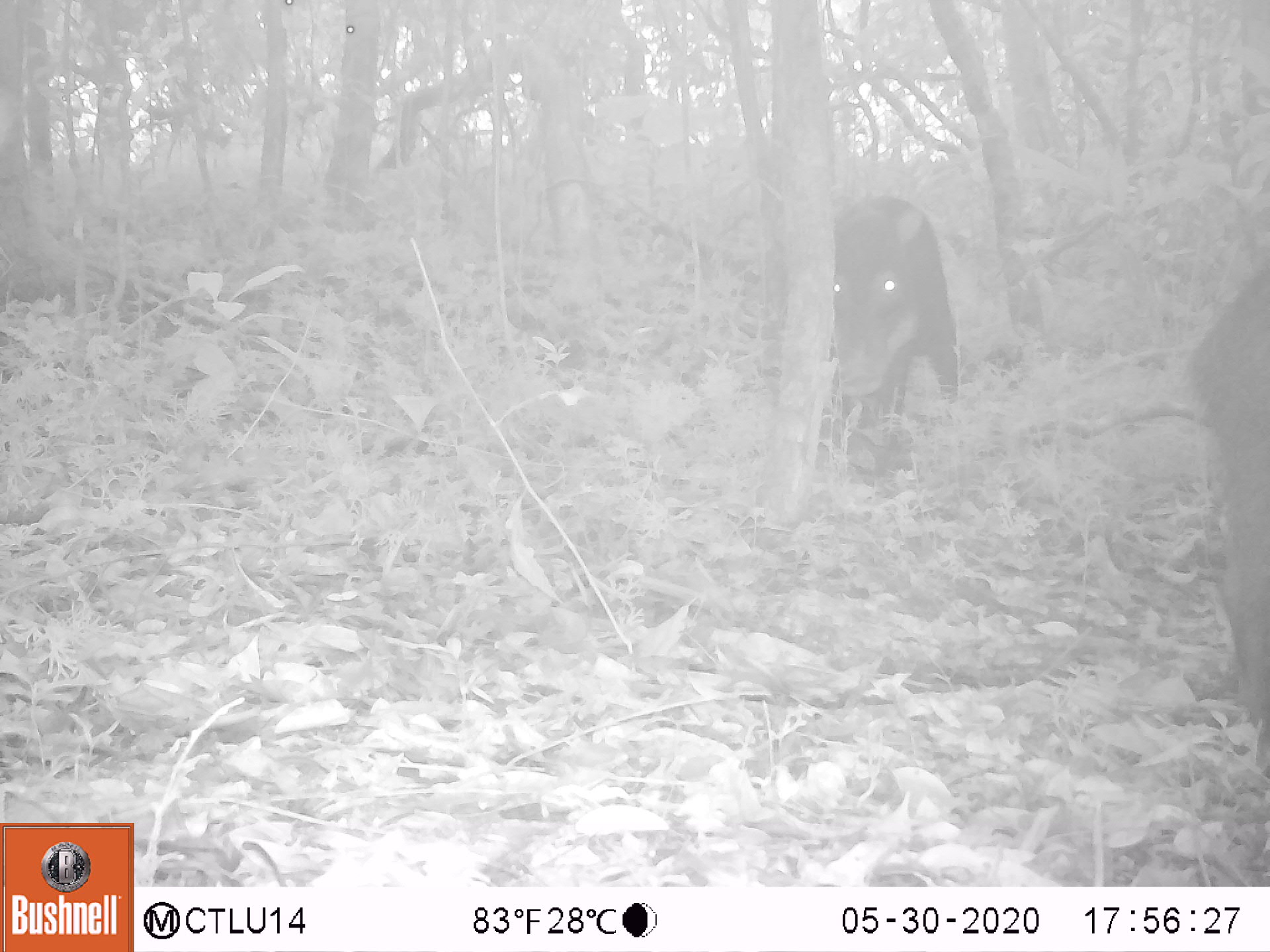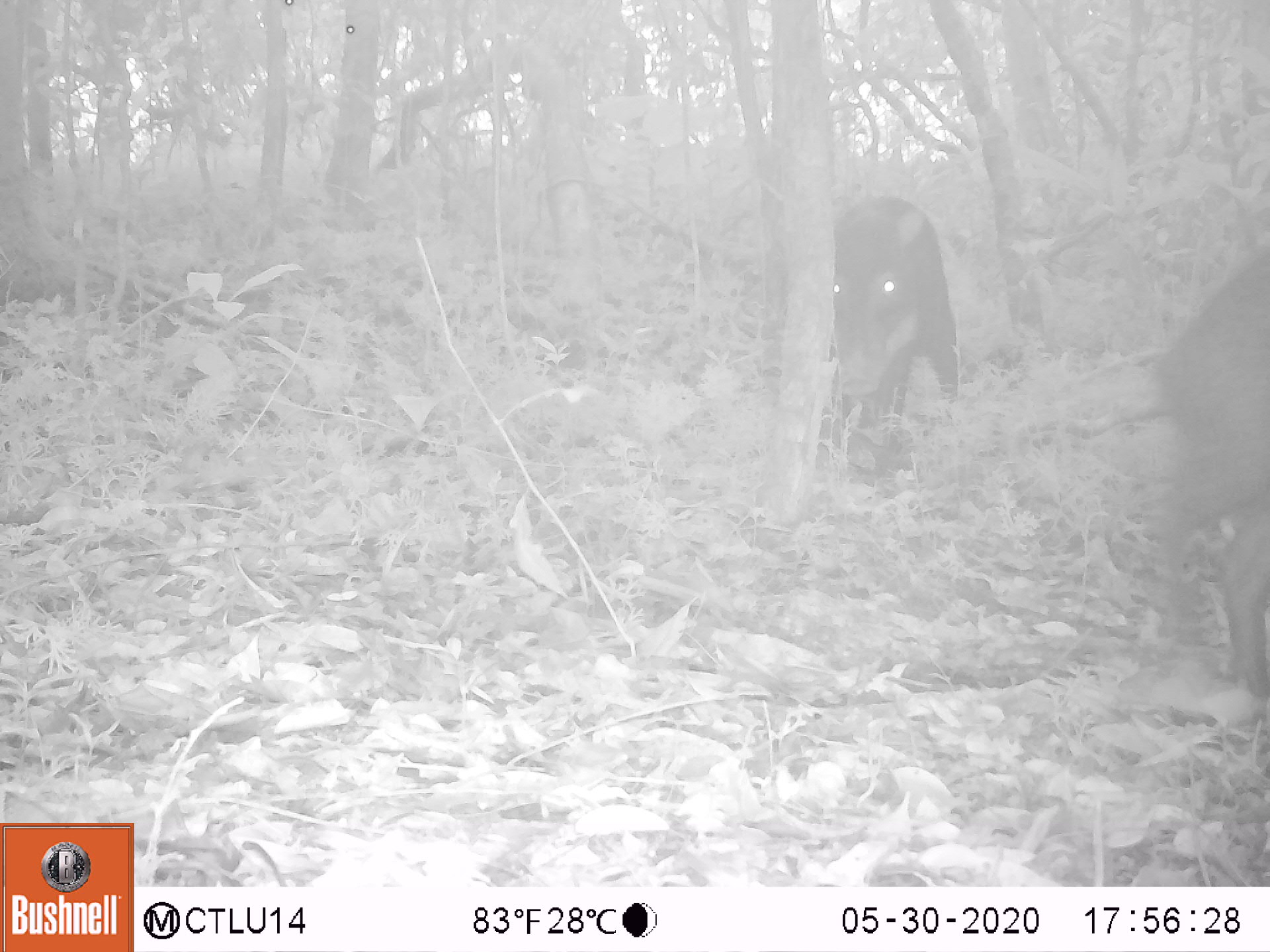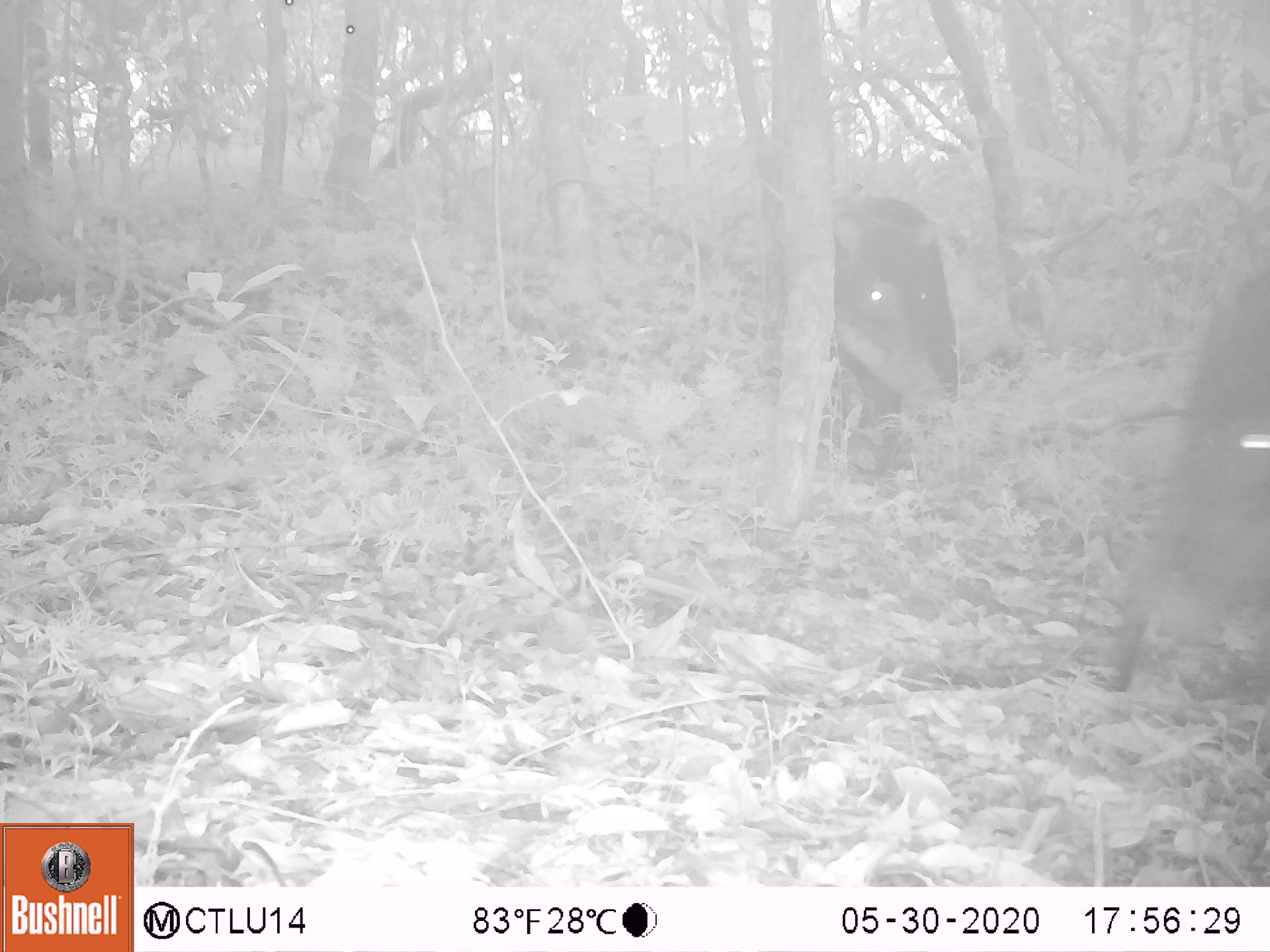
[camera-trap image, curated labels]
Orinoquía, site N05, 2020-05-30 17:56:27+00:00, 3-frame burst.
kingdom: Animalia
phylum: Chordata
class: Mammalia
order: Artiodactyla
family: Tayassuidae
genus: Tayassu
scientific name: Tayassu pecari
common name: white-lipped peccary